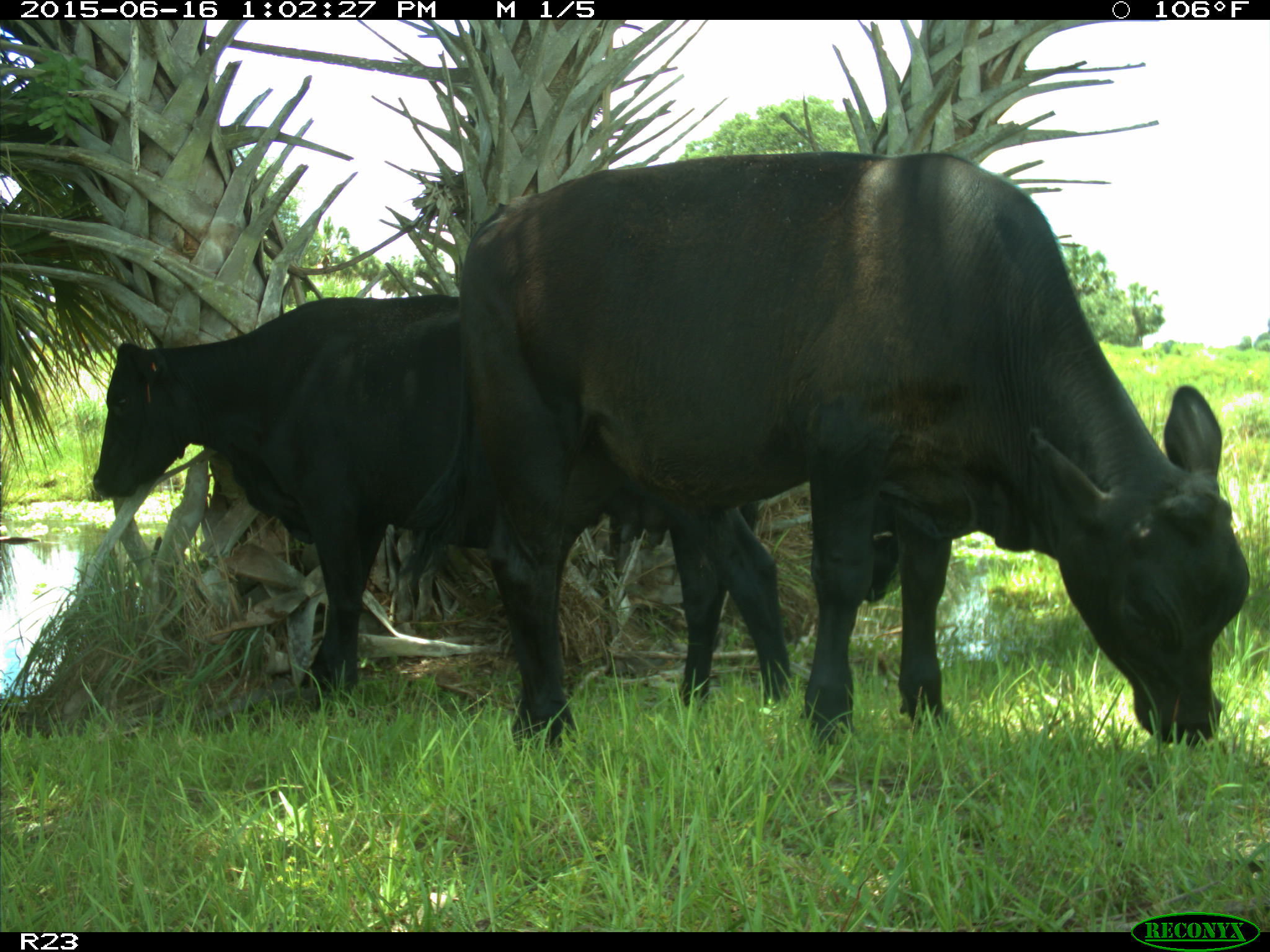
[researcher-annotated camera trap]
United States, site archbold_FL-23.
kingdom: Animalia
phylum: Chordata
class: Mammalia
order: Artiodactyla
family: Bovidae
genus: Bos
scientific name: Bos taurus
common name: domestic cow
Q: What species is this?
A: Bos taurus (domestic cow).